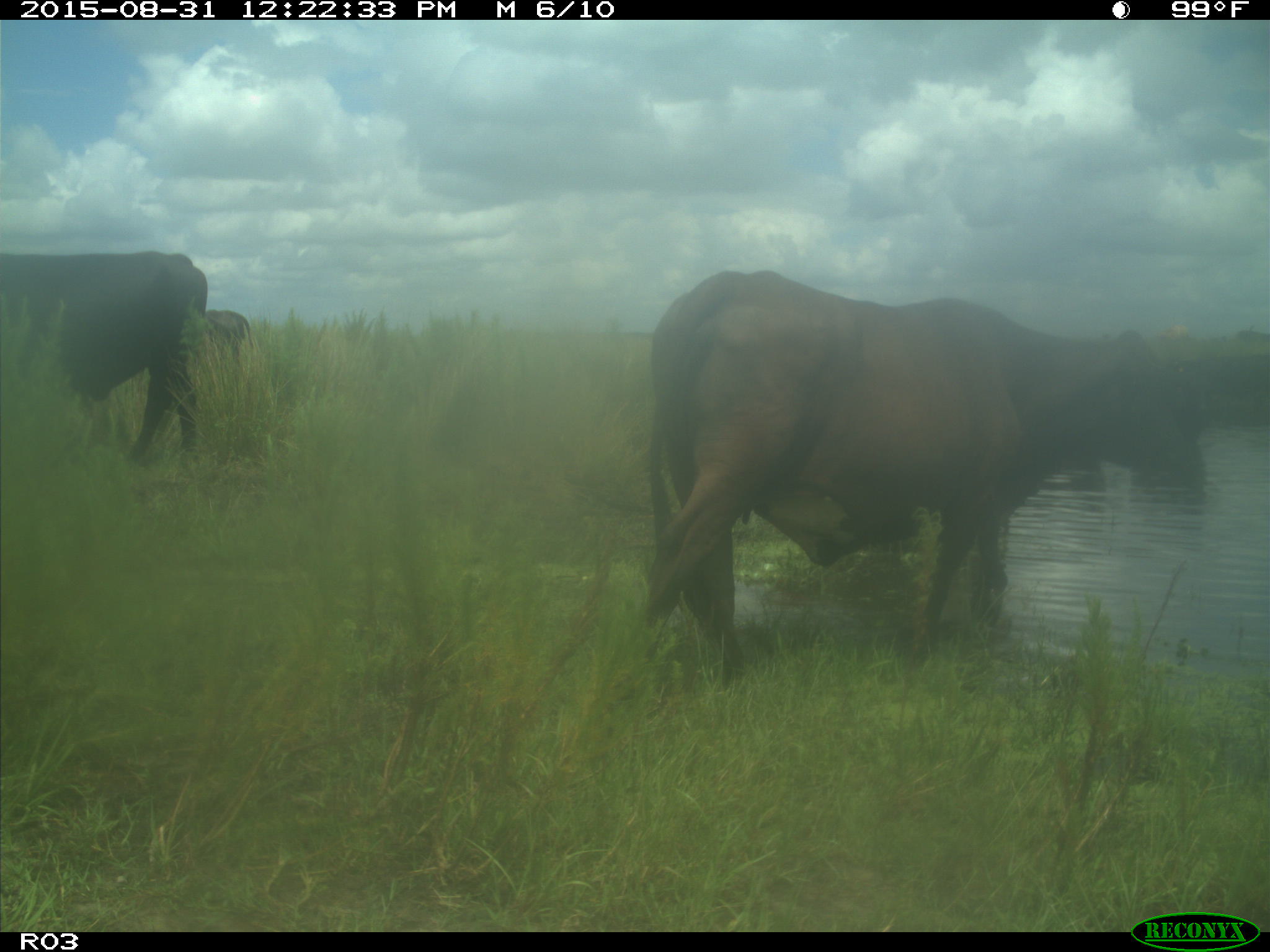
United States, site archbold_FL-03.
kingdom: Animalia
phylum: Chordata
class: Mammalia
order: Artiodactyla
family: Bovidae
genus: Bos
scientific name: Bos taurus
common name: domestic cow